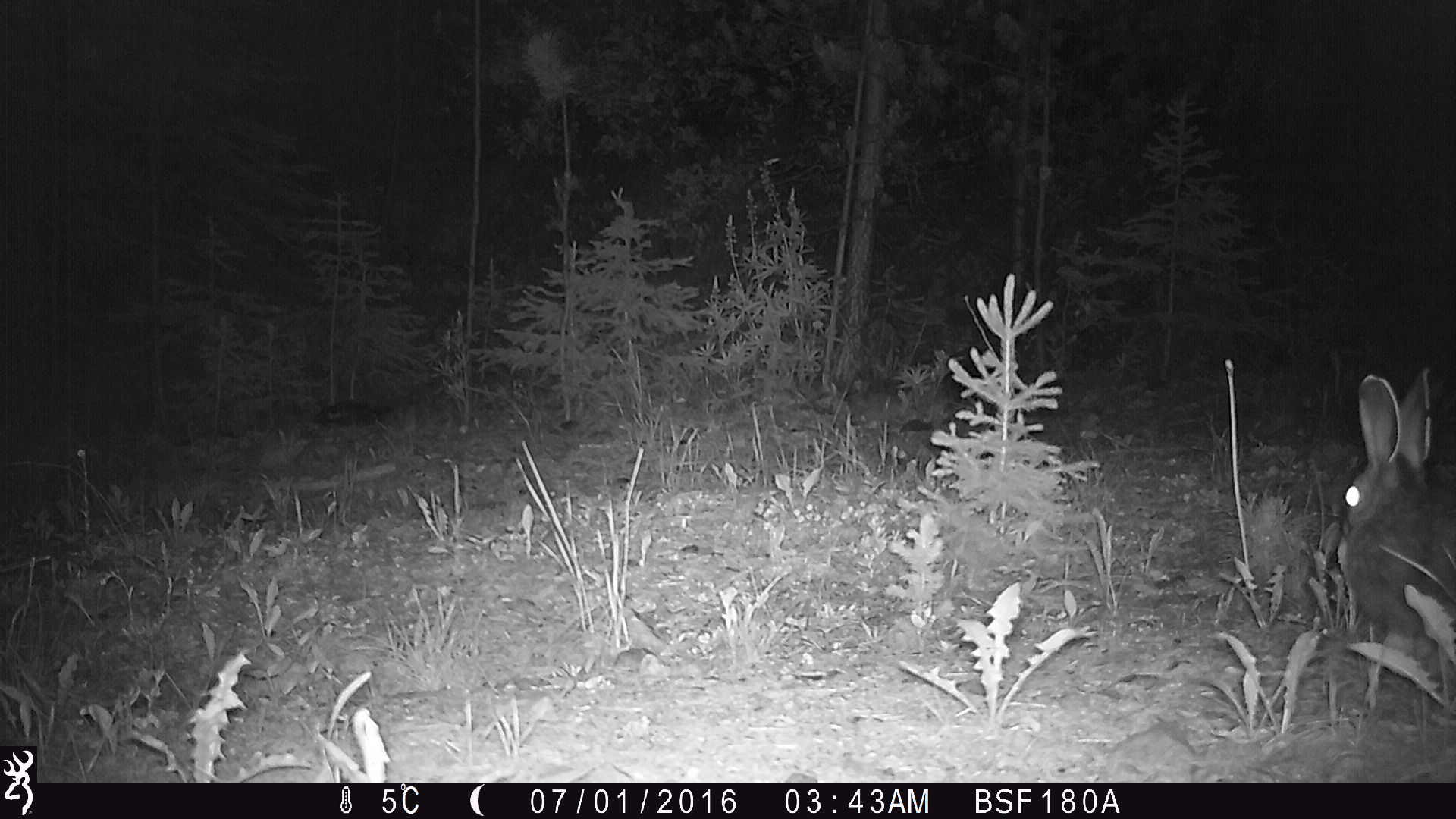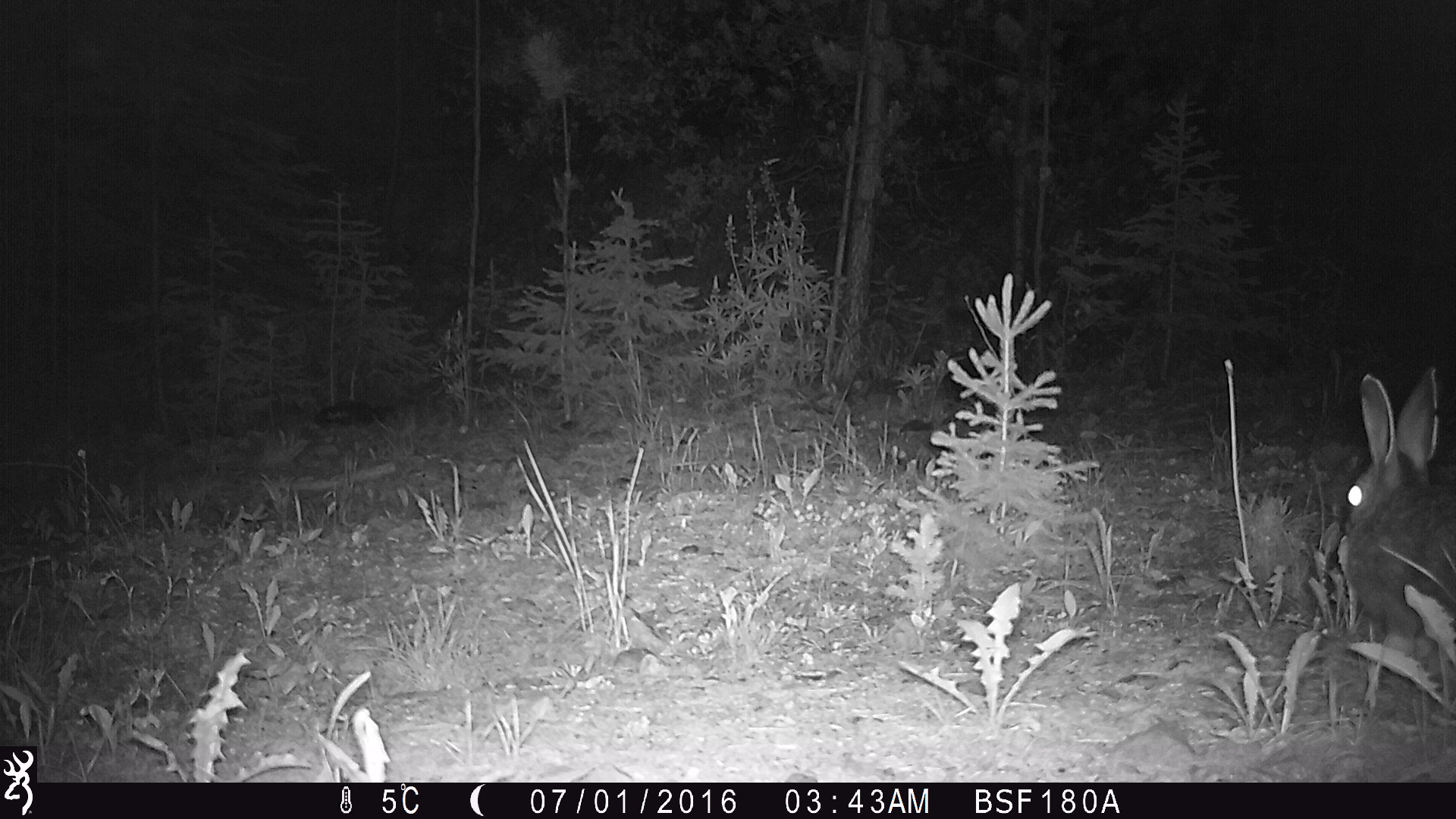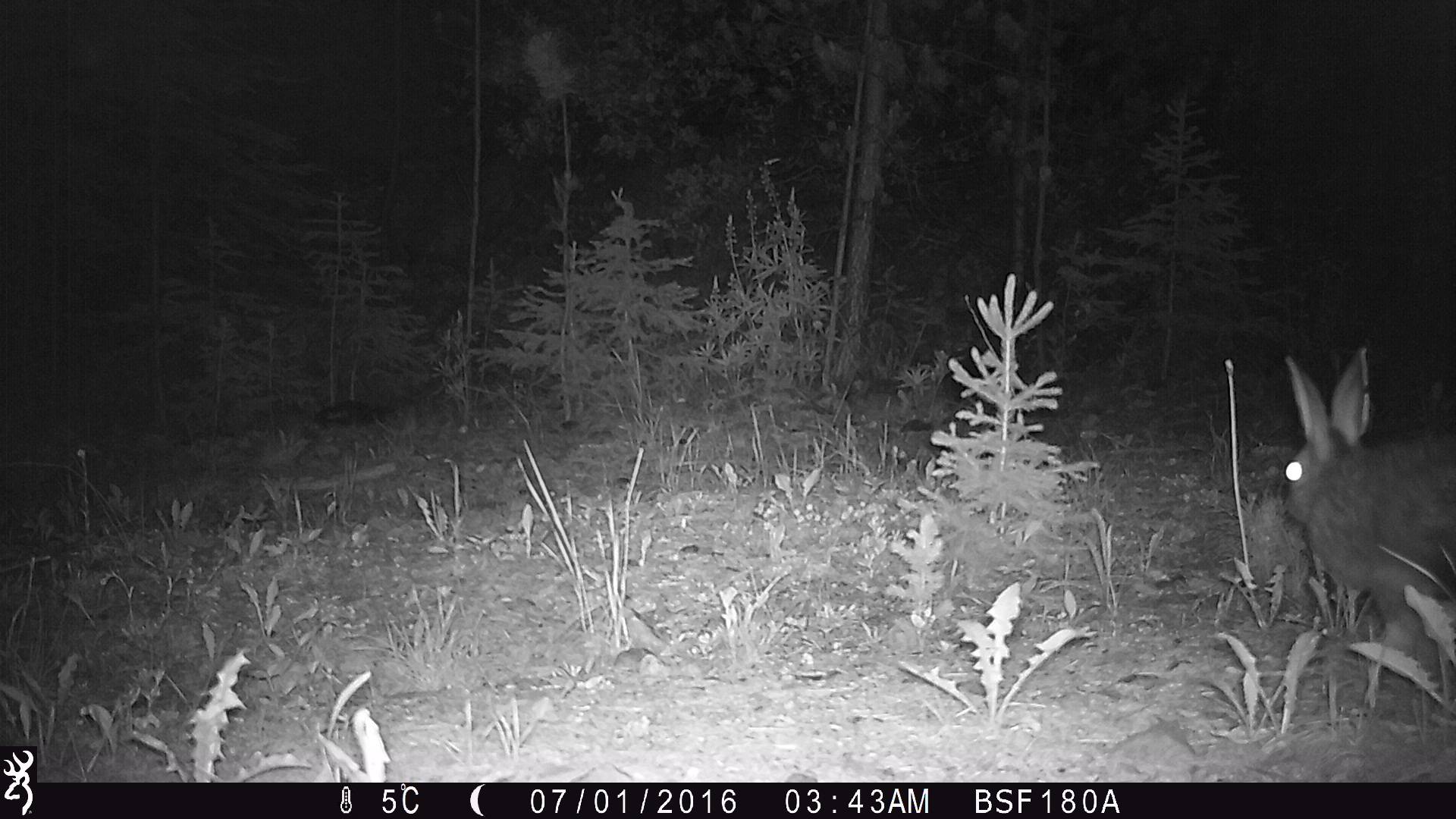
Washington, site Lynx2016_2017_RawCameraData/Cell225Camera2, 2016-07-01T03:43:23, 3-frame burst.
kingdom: Animalia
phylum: Chordata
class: Mammalia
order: Lagomorpha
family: Leporidae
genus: Lepus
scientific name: Lepus americanus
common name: snowshoe hare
Lepus americanus (snowshoe hare). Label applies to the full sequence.